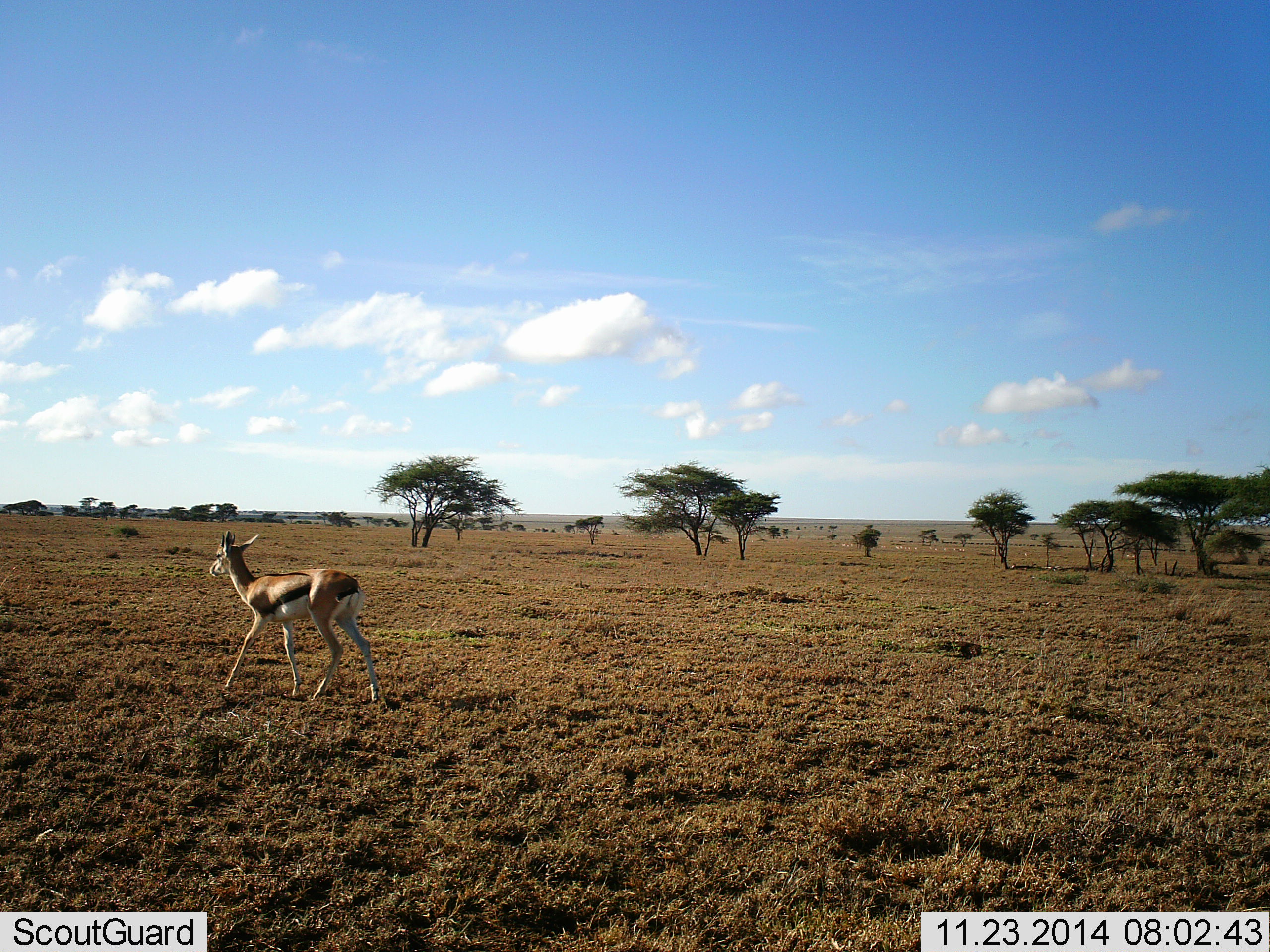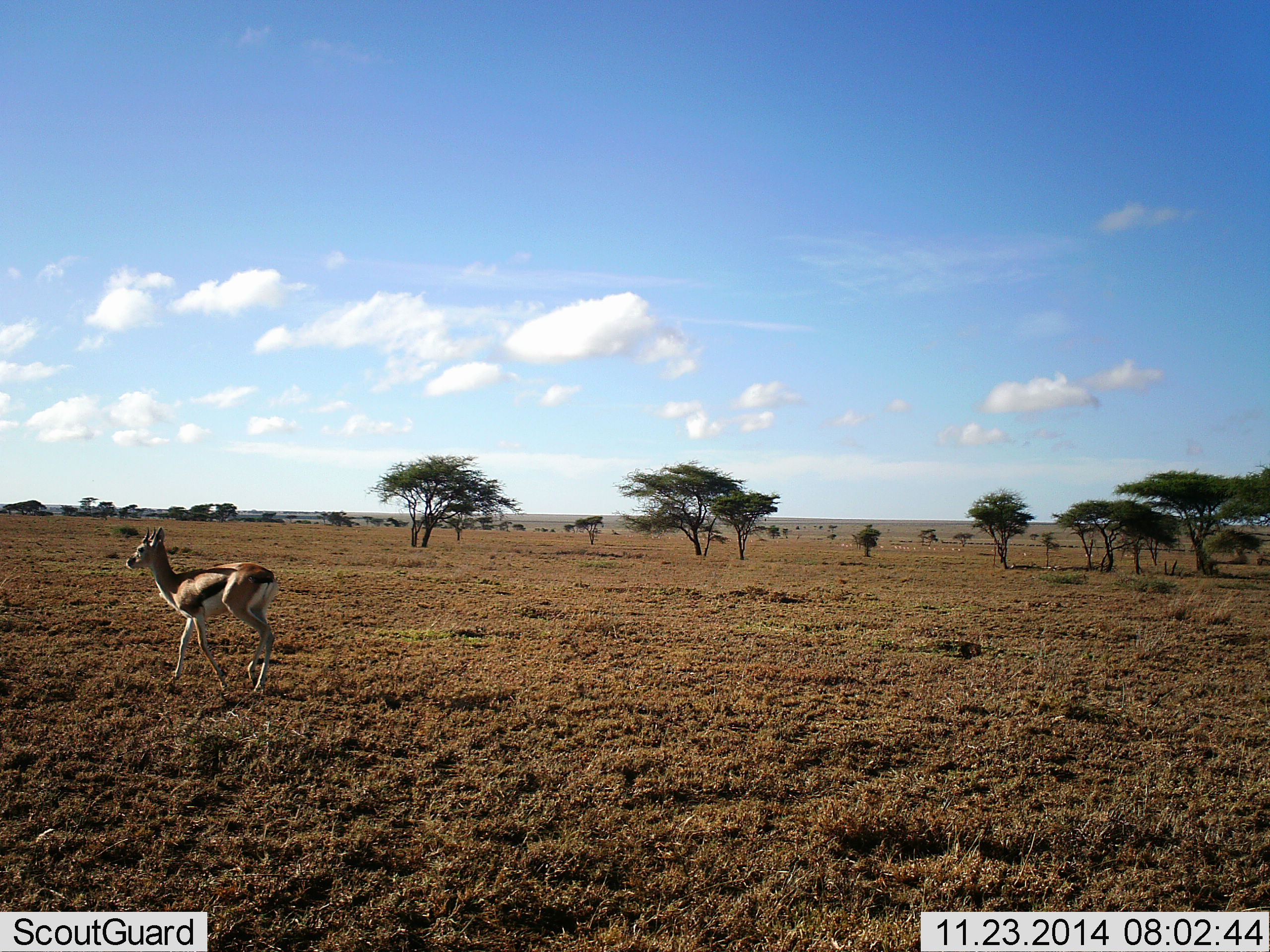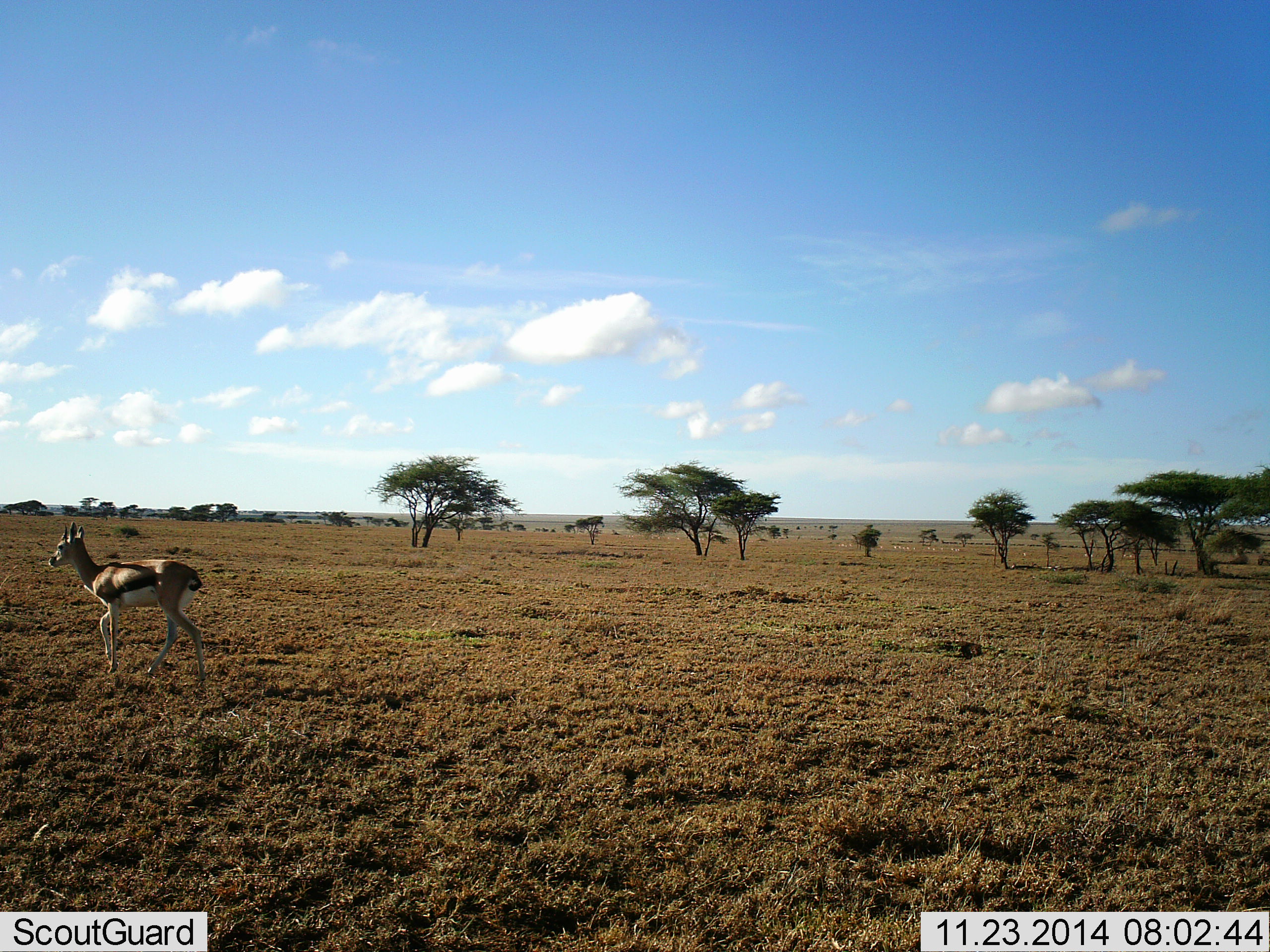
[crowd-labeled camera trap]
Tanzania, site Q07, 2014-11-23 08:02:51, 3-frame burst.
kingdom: Animalia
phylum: Chordata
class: Mammalia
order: Artiodactyla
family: Bovidae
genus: Eudorcas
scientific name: Eudorcas thomsonii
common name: thomson's gazelle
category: gazellethomsons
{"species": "gazellethomsons (thomson's gazelle) (Eudorcas thomsonii)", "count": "1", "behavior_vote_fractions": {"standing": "9%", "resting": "0%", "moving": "91%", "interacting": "0%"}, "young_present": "0%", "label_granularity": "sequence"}